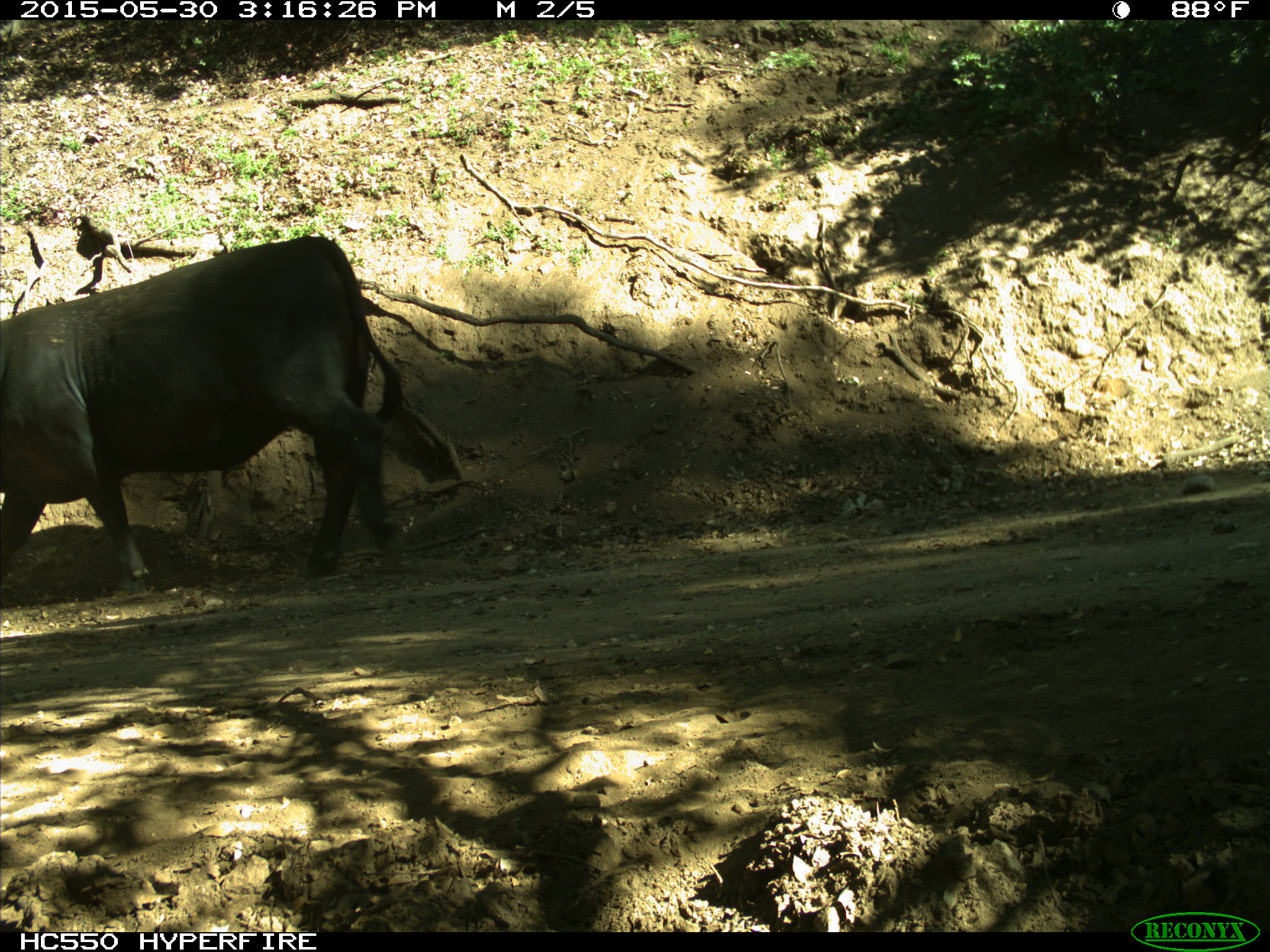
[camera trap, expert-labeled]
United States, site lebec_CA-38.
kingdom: Animalia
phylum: Chordata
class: Mammalia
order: Artiodactyla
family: Bovidae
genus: Bos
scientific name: Bos taurus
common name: domestic cow